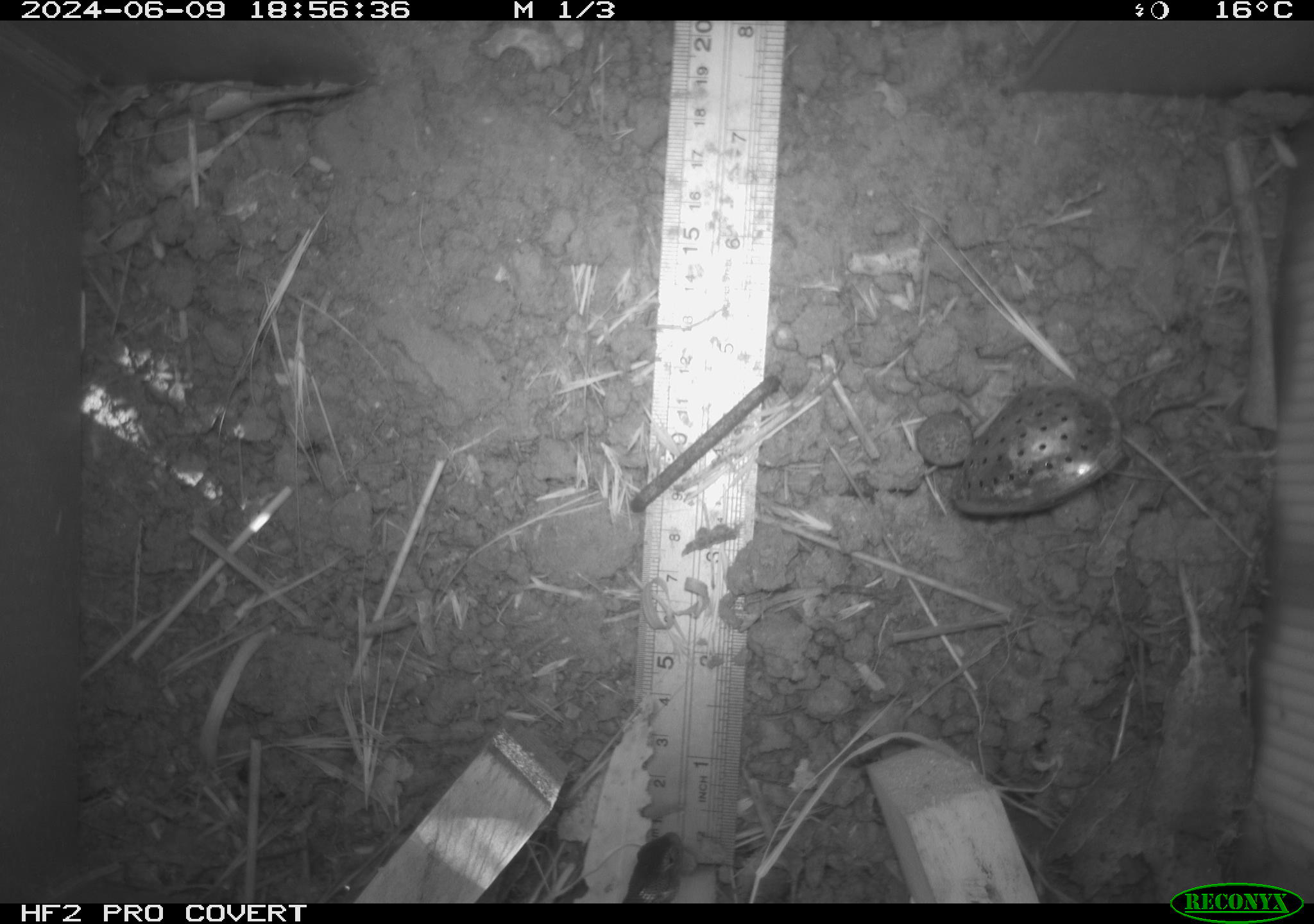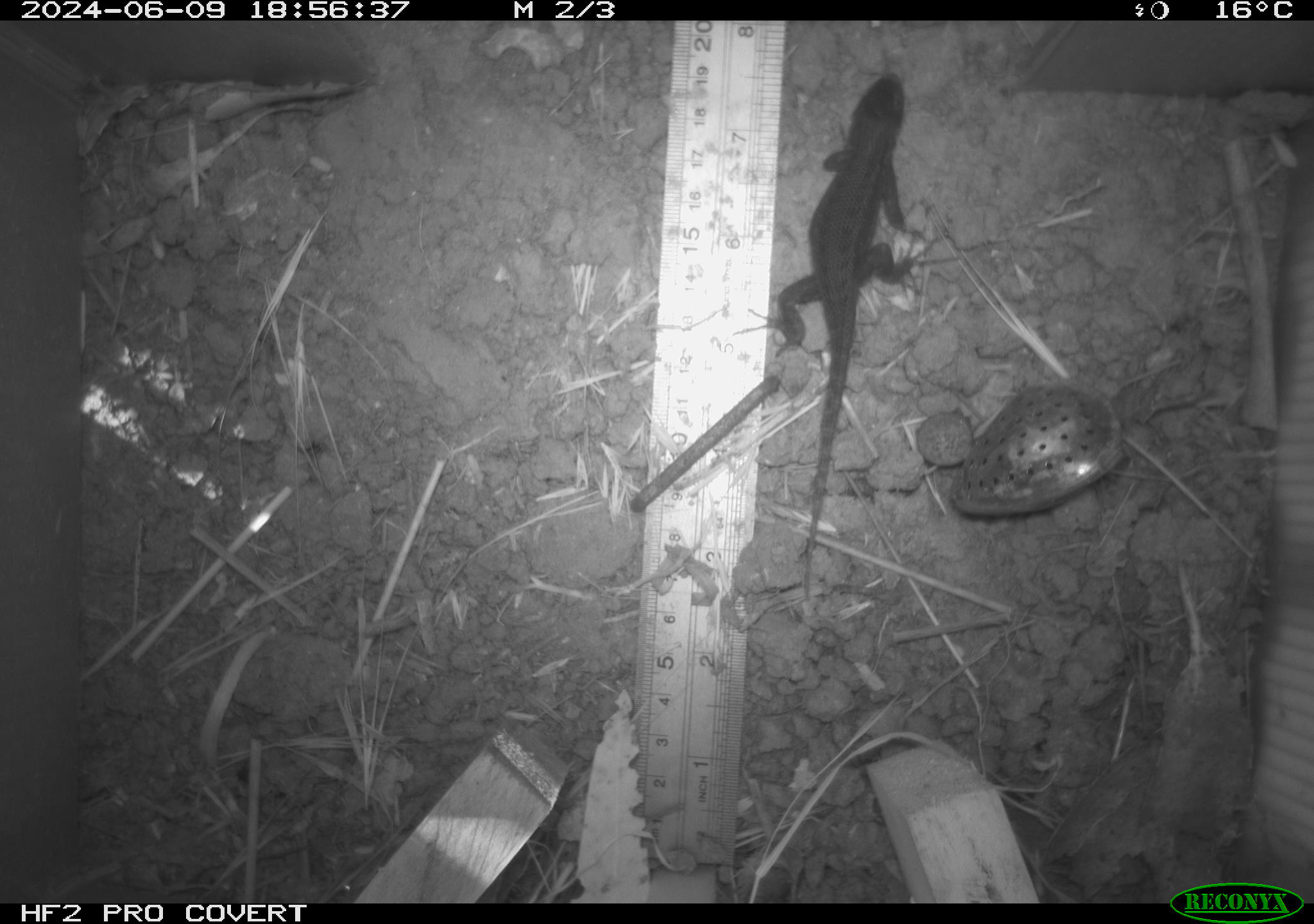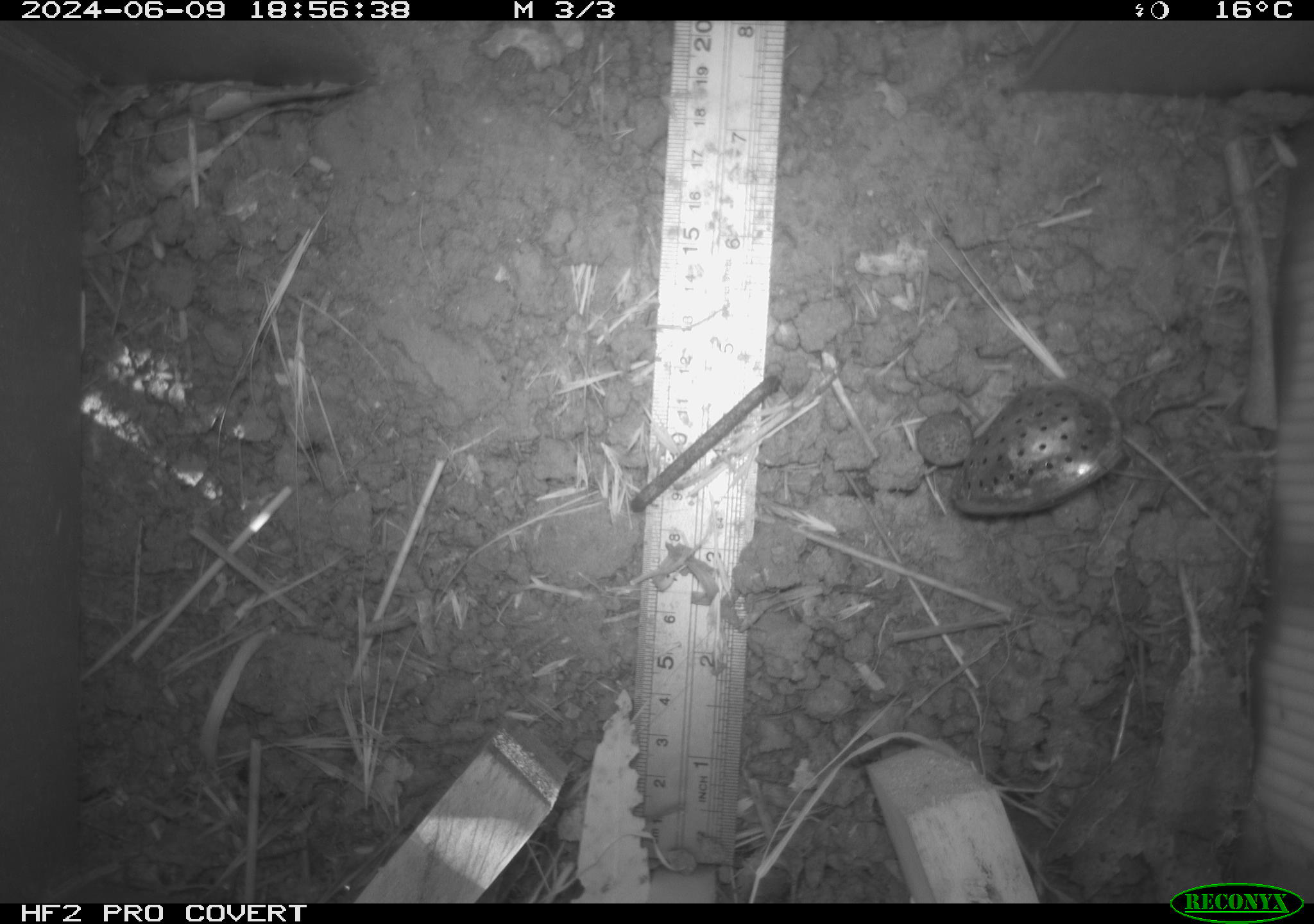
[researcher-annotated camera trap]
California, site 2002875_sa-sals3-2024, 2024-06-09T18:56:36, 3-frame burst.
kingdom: Animalia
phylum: Chordata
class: Reptilia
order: Squamata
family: Phrynosomatidae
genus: Sceloporus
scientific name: Sceloporus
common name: spiny lizards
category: sceloporus species